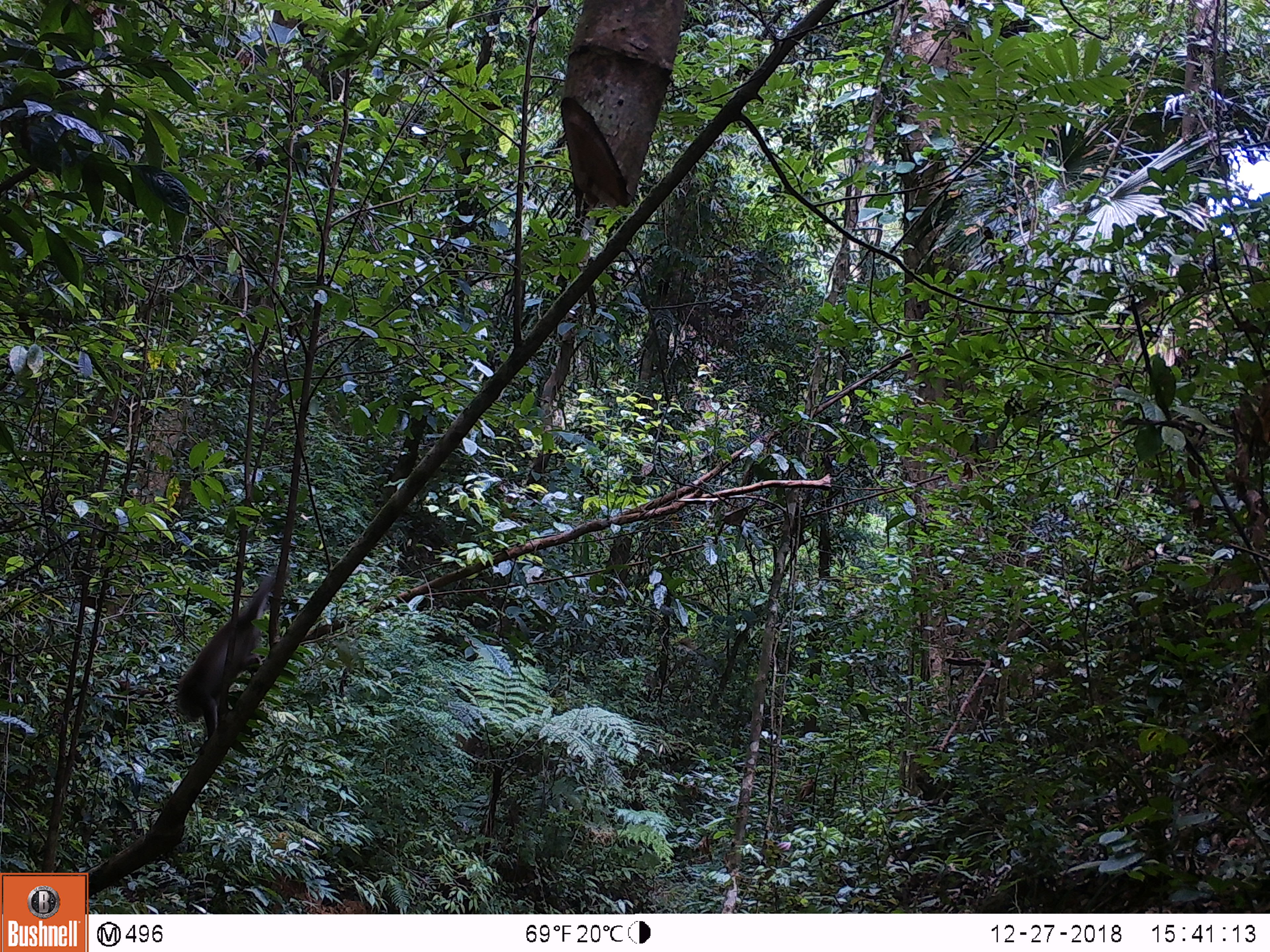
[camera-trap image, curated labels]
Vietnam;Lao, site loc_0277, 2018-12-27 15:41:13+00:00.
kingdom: Animalia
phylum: Chordata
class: Mammalia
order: Primates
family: Cercopithecidae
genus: Macaca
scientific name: Macaca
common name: macaque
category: unidentified macaque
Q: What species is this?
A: Unidentified macaque (macaque) (Macaca).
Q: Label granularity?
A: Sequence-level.